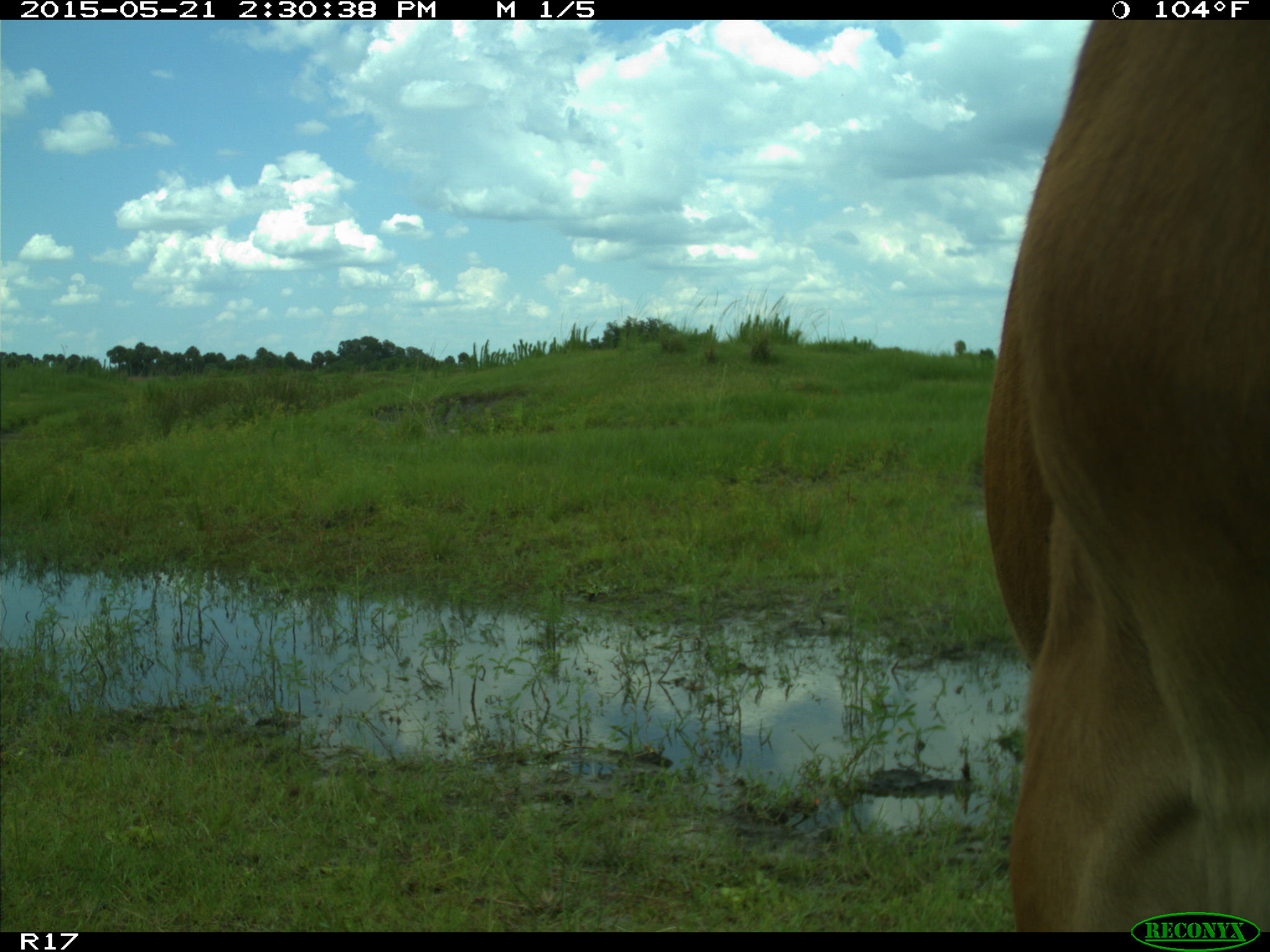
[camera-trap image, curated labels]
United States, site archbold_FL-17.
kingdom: Animalia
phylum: Chordata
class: Mammalia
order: Artiodactyla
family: Bovidae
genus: Bos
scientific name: Bos taurus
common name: domestic cow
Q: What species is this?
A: Bos taurus (domestic cow).